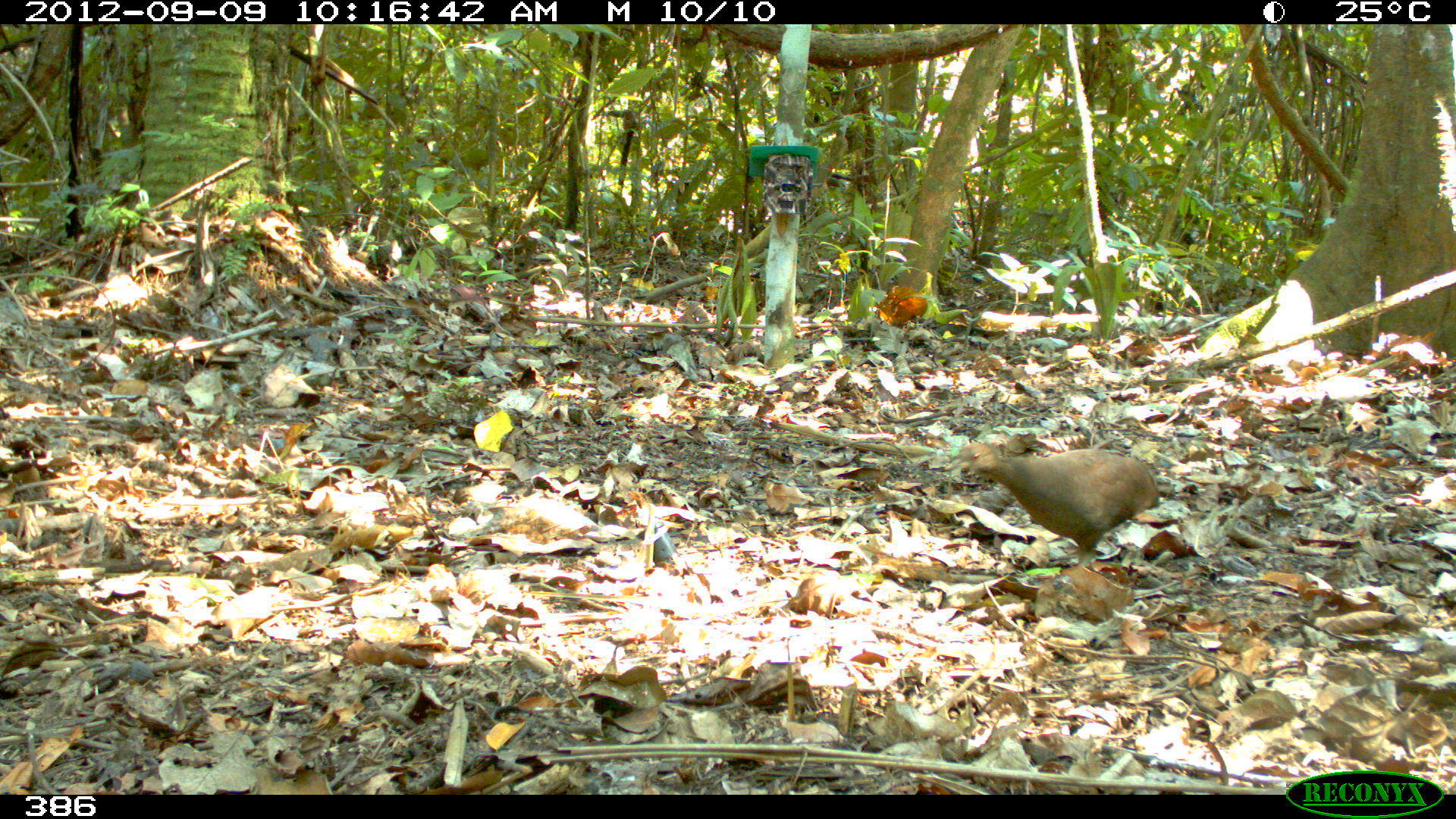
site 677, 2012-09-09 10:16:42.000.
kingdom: Animalia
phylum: Chordata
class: Aves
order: Galliformes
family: Phasianidae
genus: Alectoris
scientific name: Alectoris rufa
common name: red-legged partridge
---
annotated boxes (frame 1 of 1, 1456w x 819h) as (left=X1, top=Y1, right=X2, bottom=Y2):
alectoris rufa: (left=943, top=440, right=1159, bottom=571)